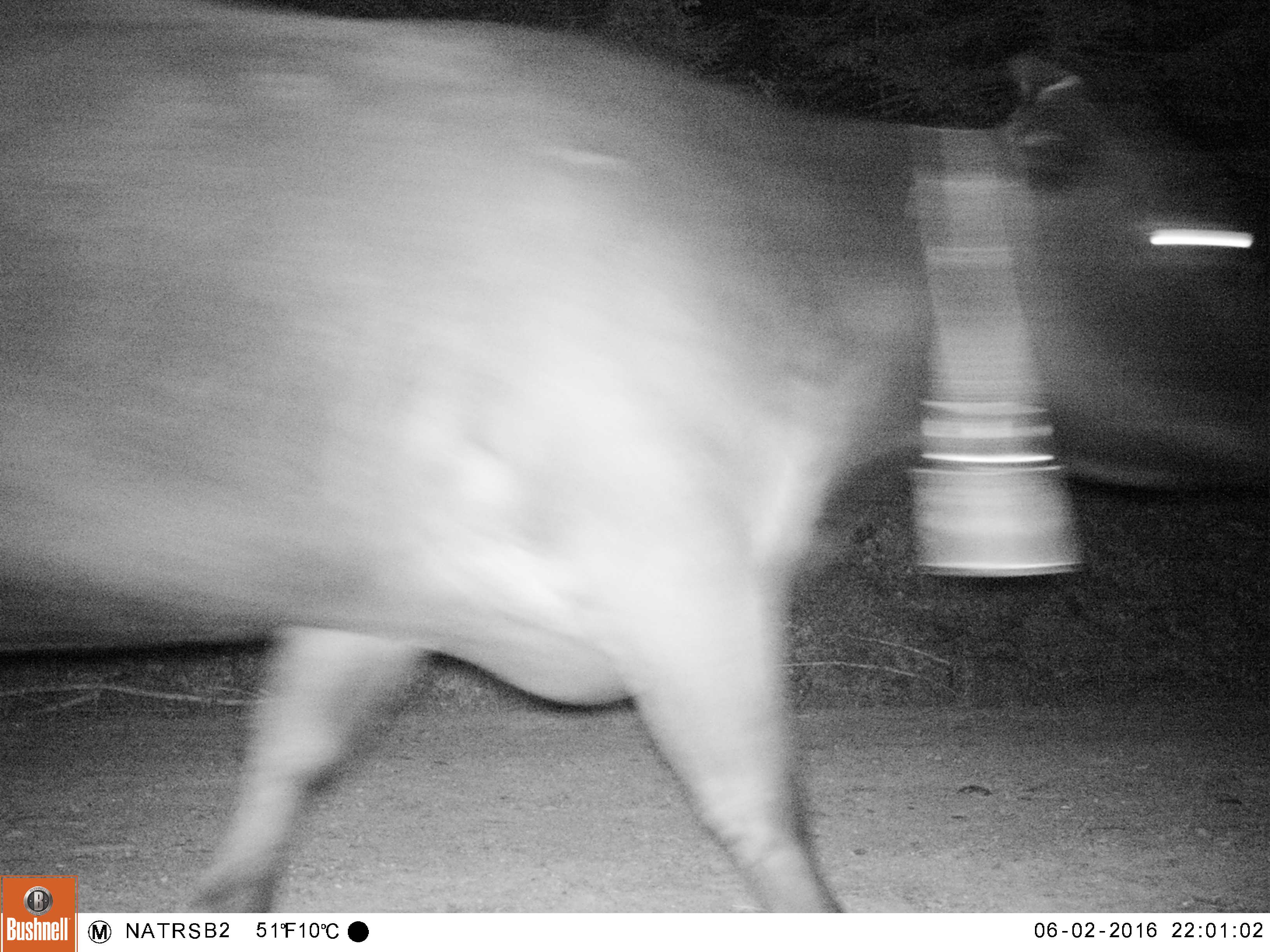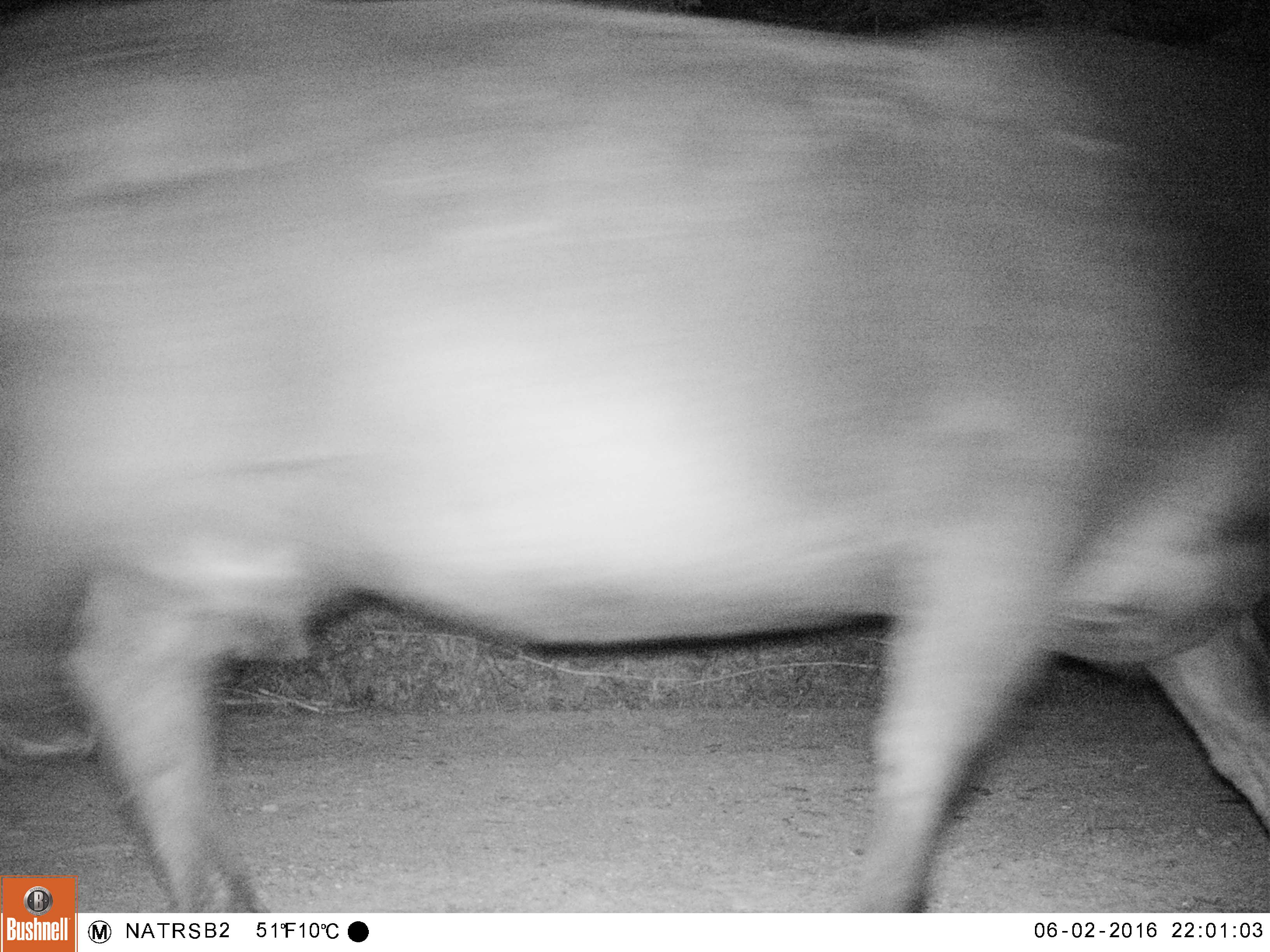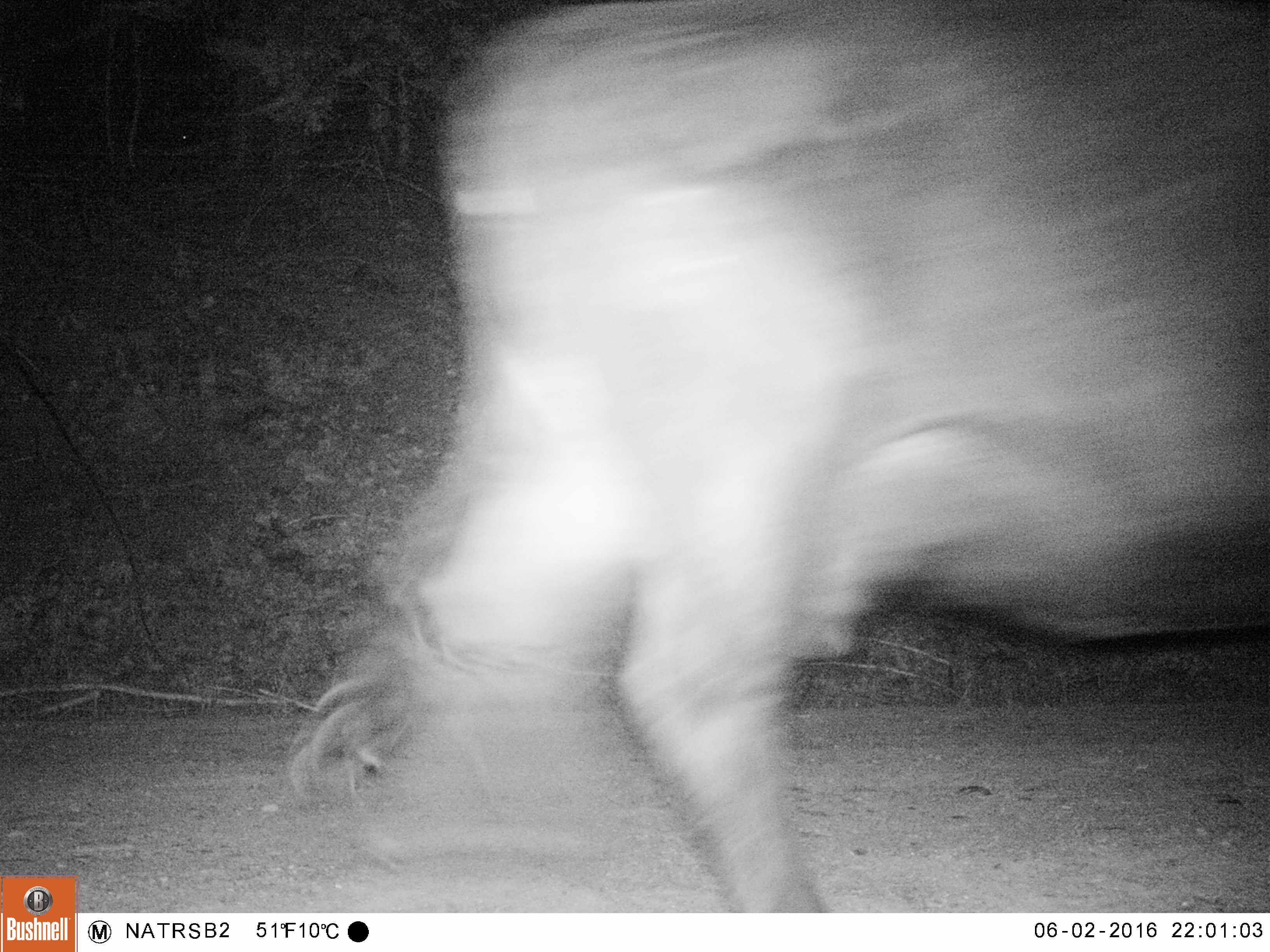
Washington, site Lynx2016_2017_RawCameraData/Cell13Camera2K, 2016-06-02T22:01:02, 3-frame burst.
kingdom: Animalia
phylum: Chordata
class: Mammalia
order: Artiodactyla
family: Bovidae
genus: Bos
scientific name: Bos taurus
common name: domestic cattle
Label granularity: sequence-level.